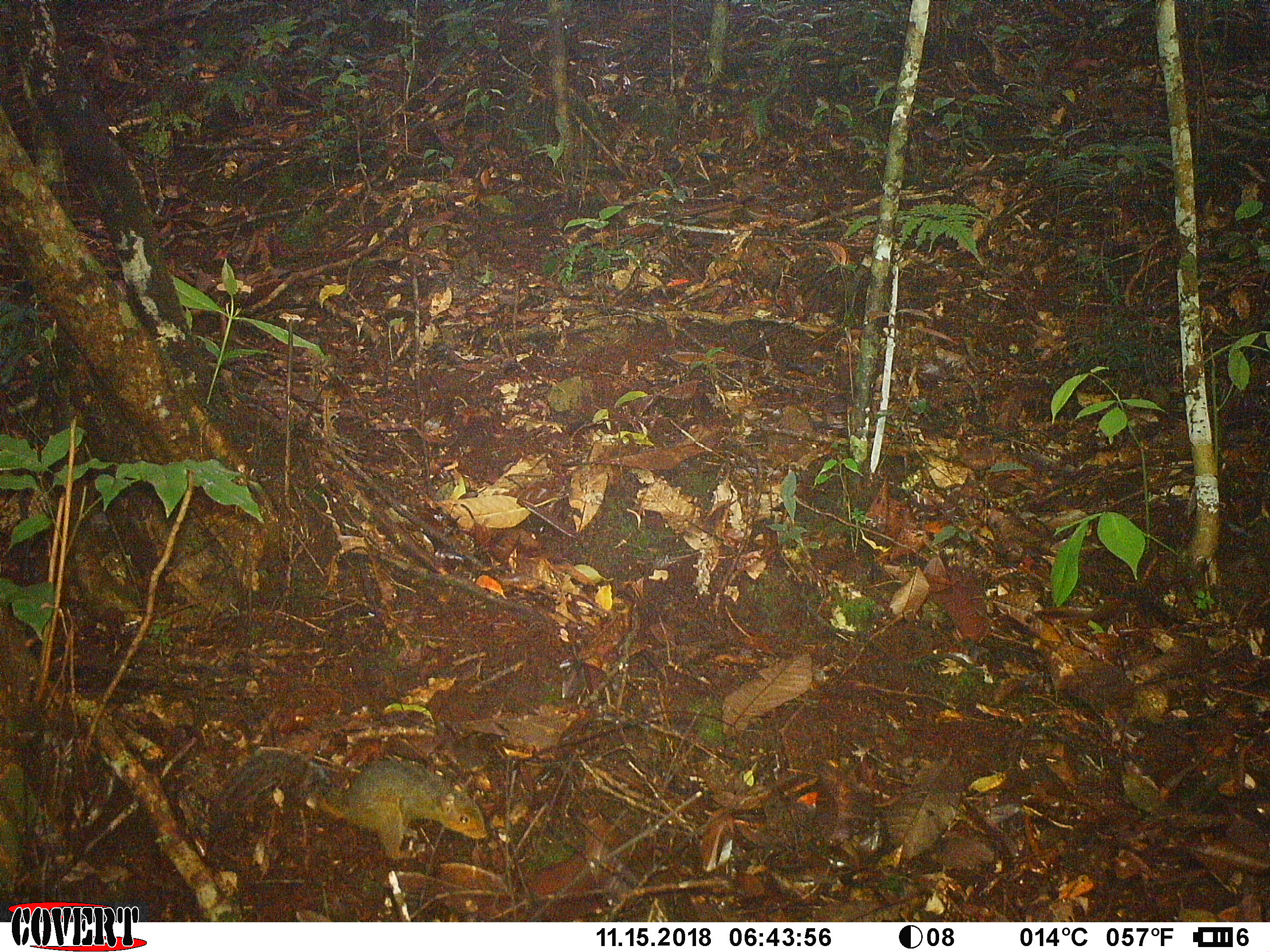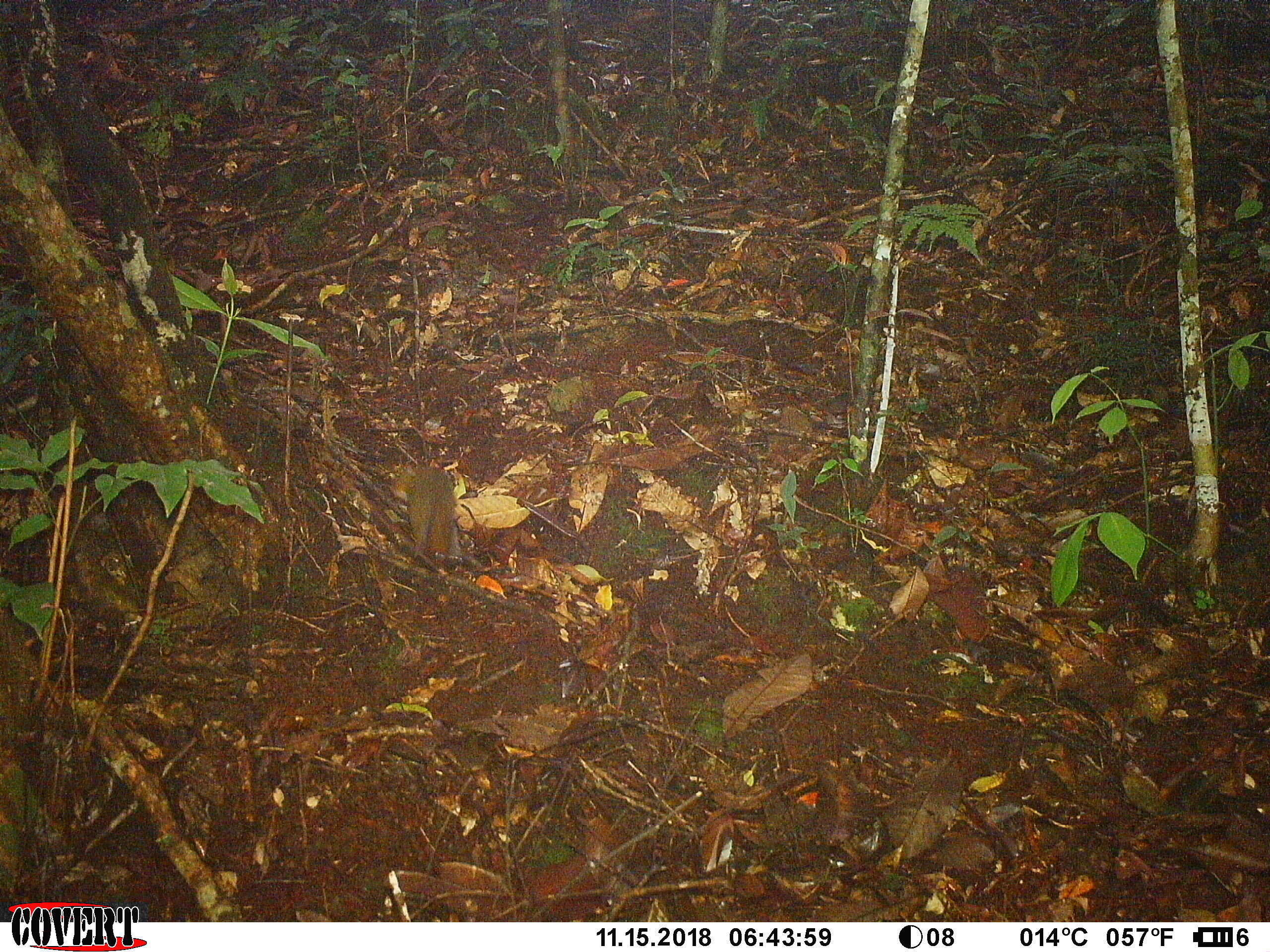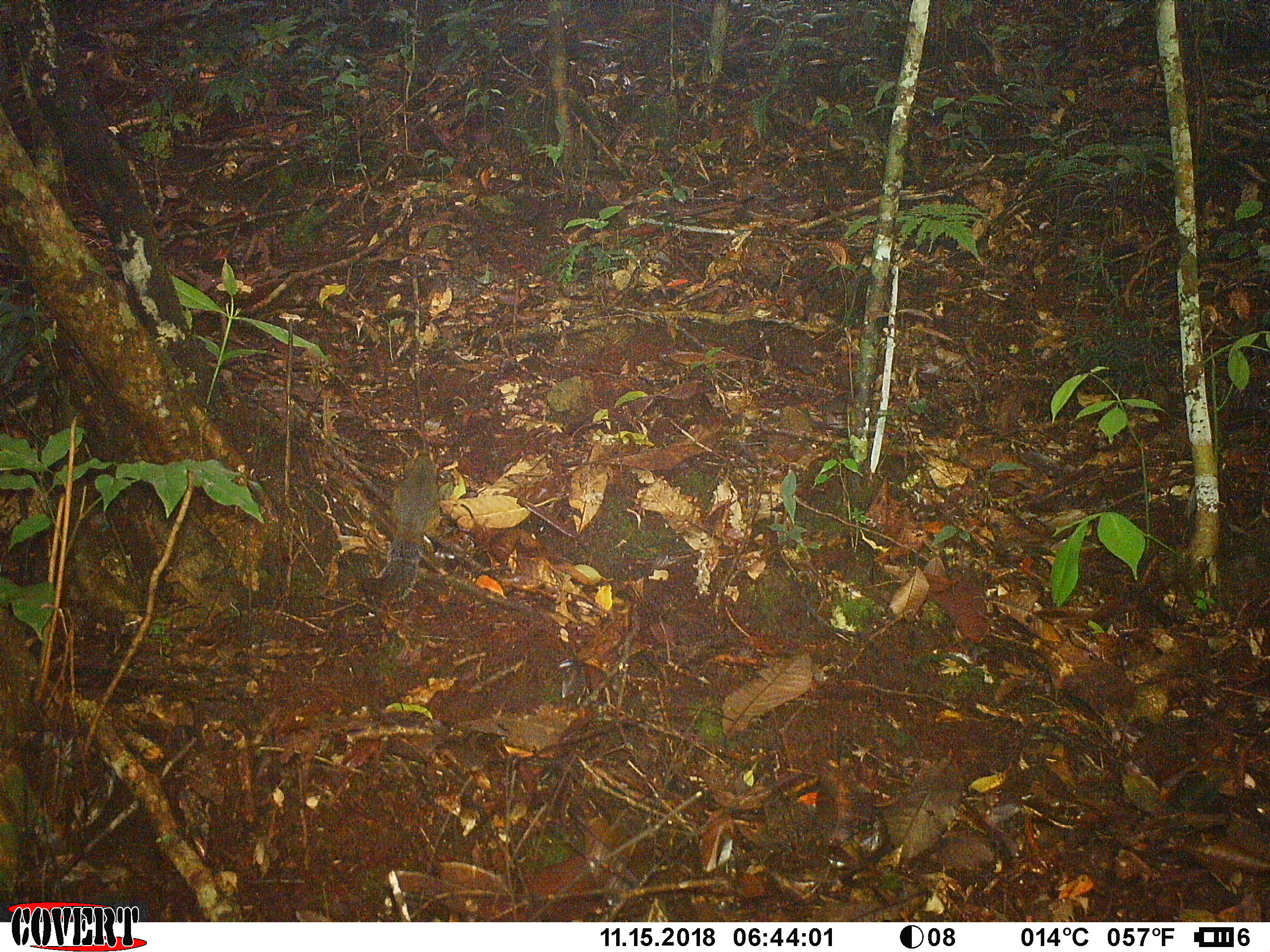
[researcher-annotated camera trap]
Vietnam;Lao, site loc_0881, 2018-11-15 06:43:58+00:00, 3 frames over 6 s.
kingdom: Animalia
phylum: Chordata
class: Mammalia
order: Rodentia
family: Sciuridae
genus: Dremomys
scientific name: Dremomys rufigenis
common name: red-cheeked squirrel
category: red cheeked squirrel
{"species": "red cheeked squirrel (red-cheeked squirrel) (Dremomys rufigenis)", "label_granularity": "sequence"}